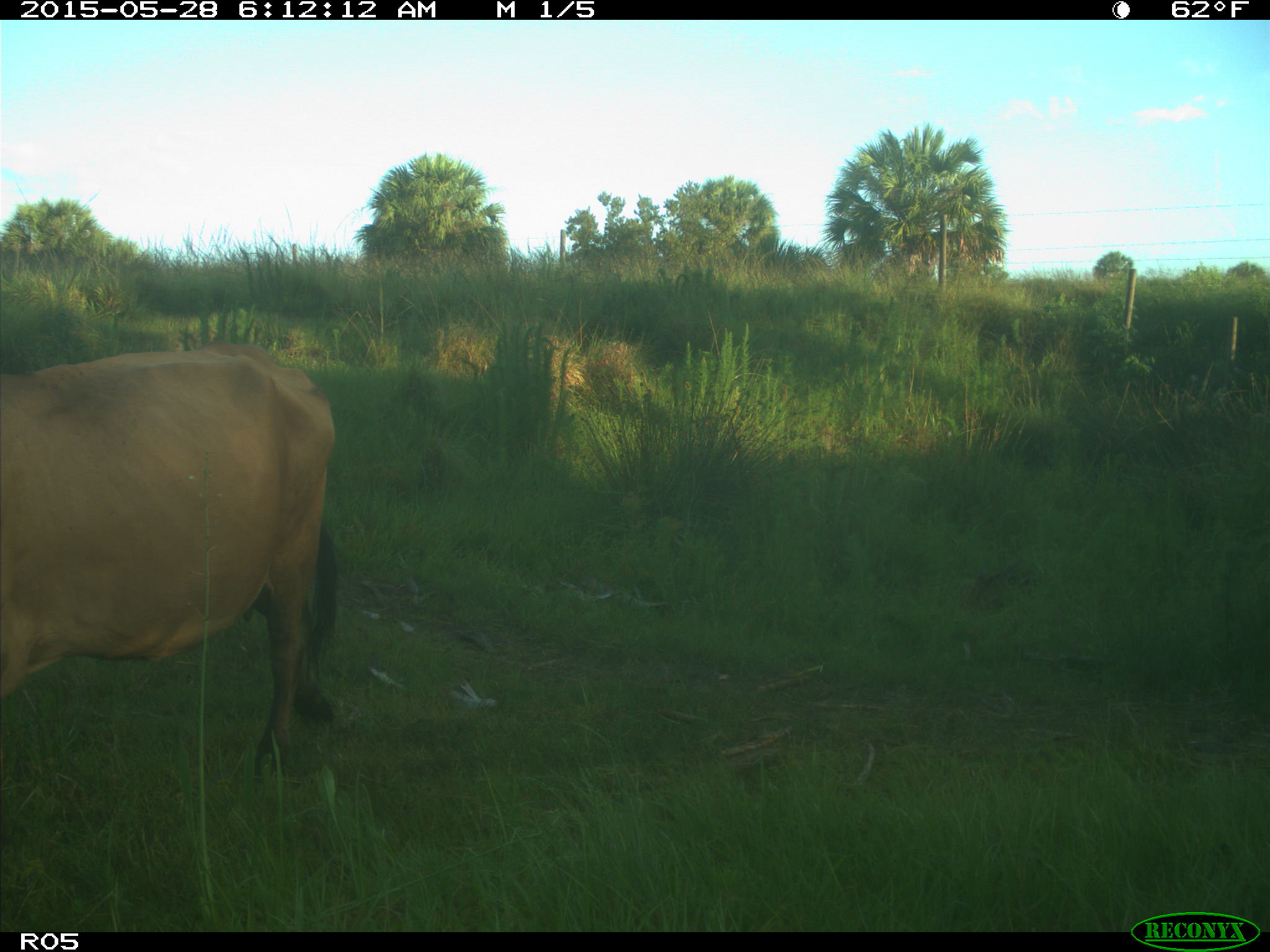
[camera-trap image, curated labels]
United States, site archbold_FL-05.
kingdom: Animalia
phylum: Chordata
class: Mammalia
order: Artiodactyla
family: Bovidae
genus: Bos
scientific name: Bos taurus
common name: domestic cow